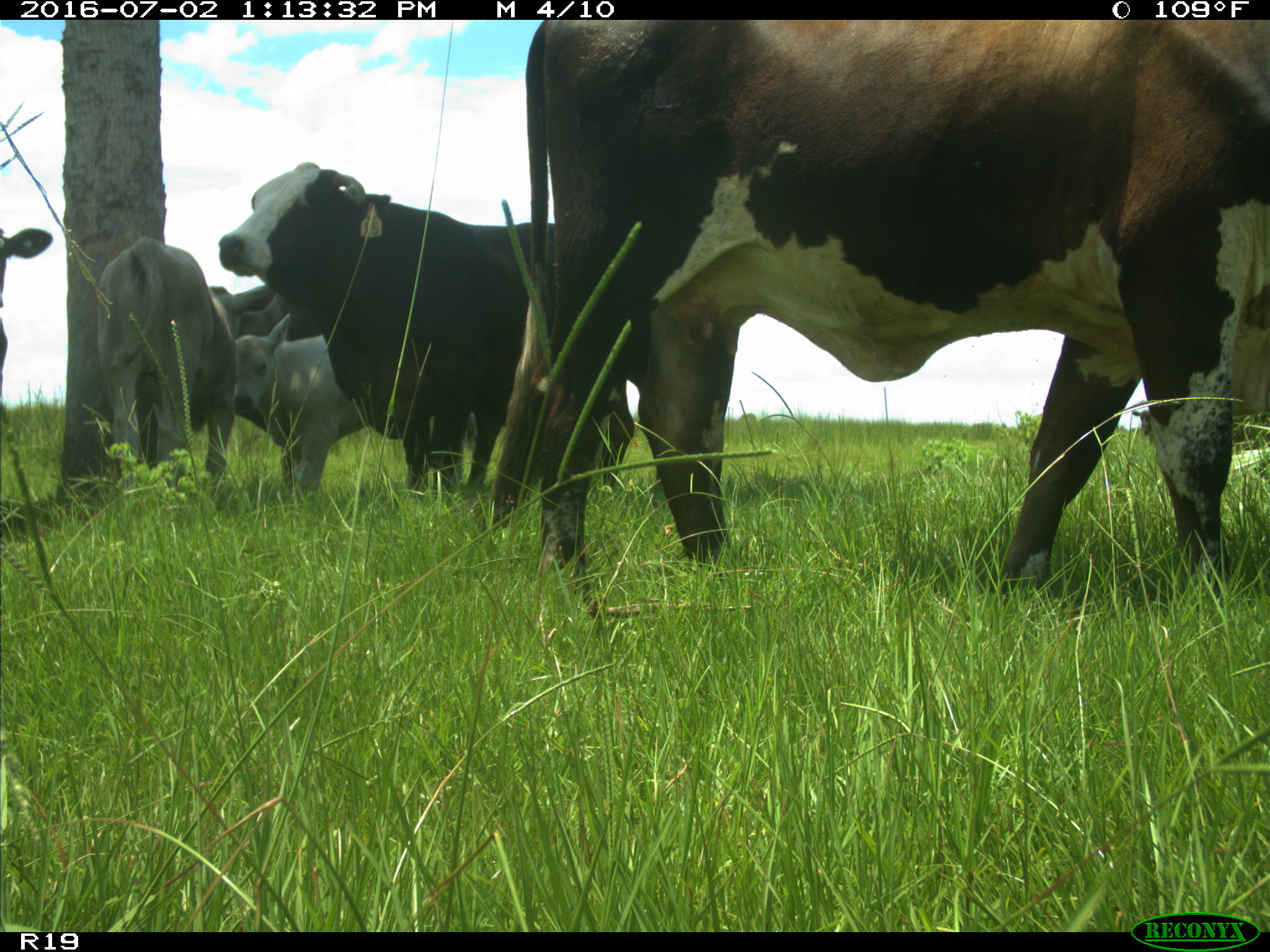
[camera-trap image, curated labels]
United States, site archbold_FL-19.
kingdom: Animalia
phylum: Chordata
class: Mammalia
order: Artiodactyla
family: Bovidae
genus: Bos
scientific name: Bos taurus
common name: domestic cow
Bos taurus (domestic cow).